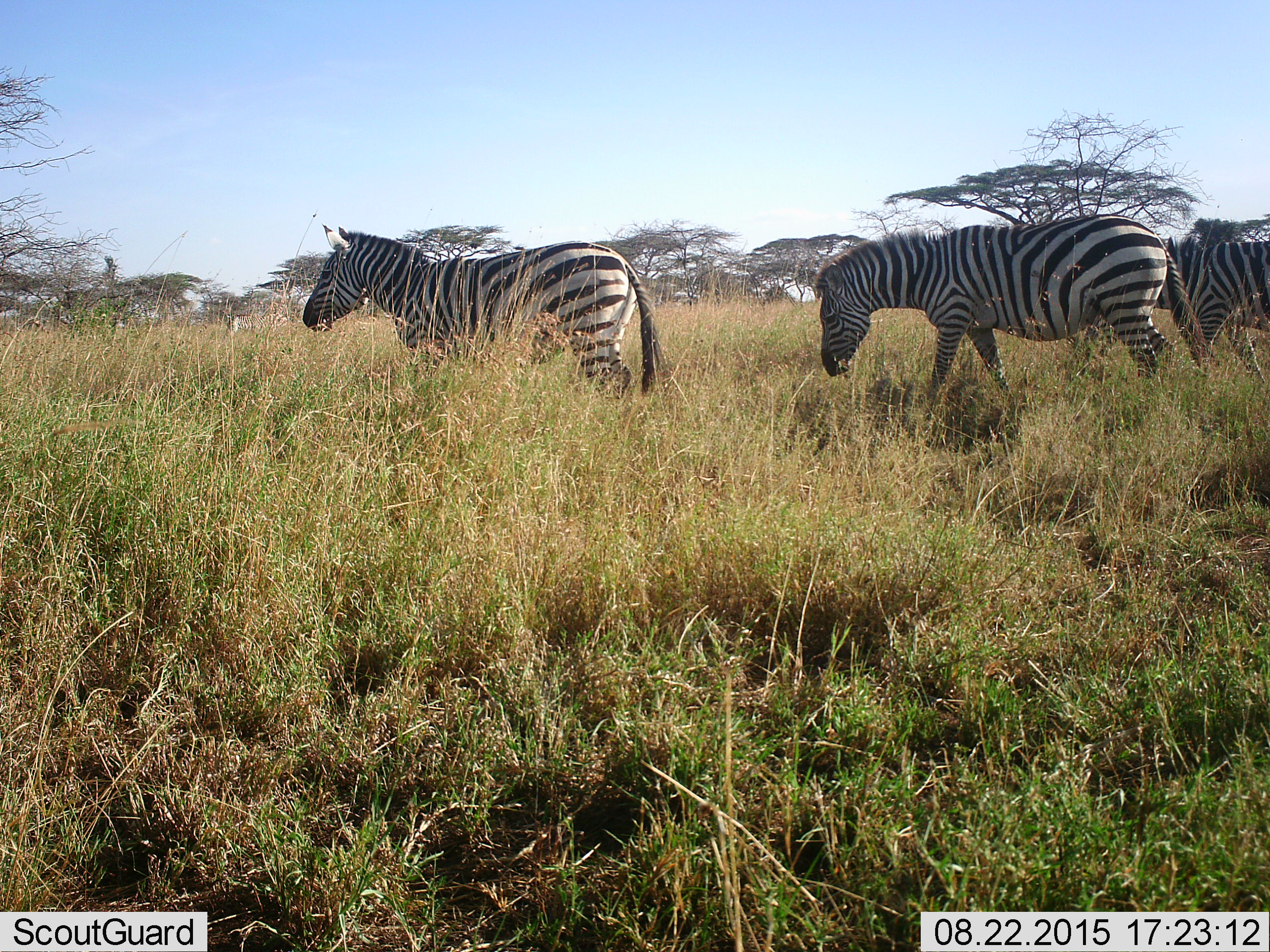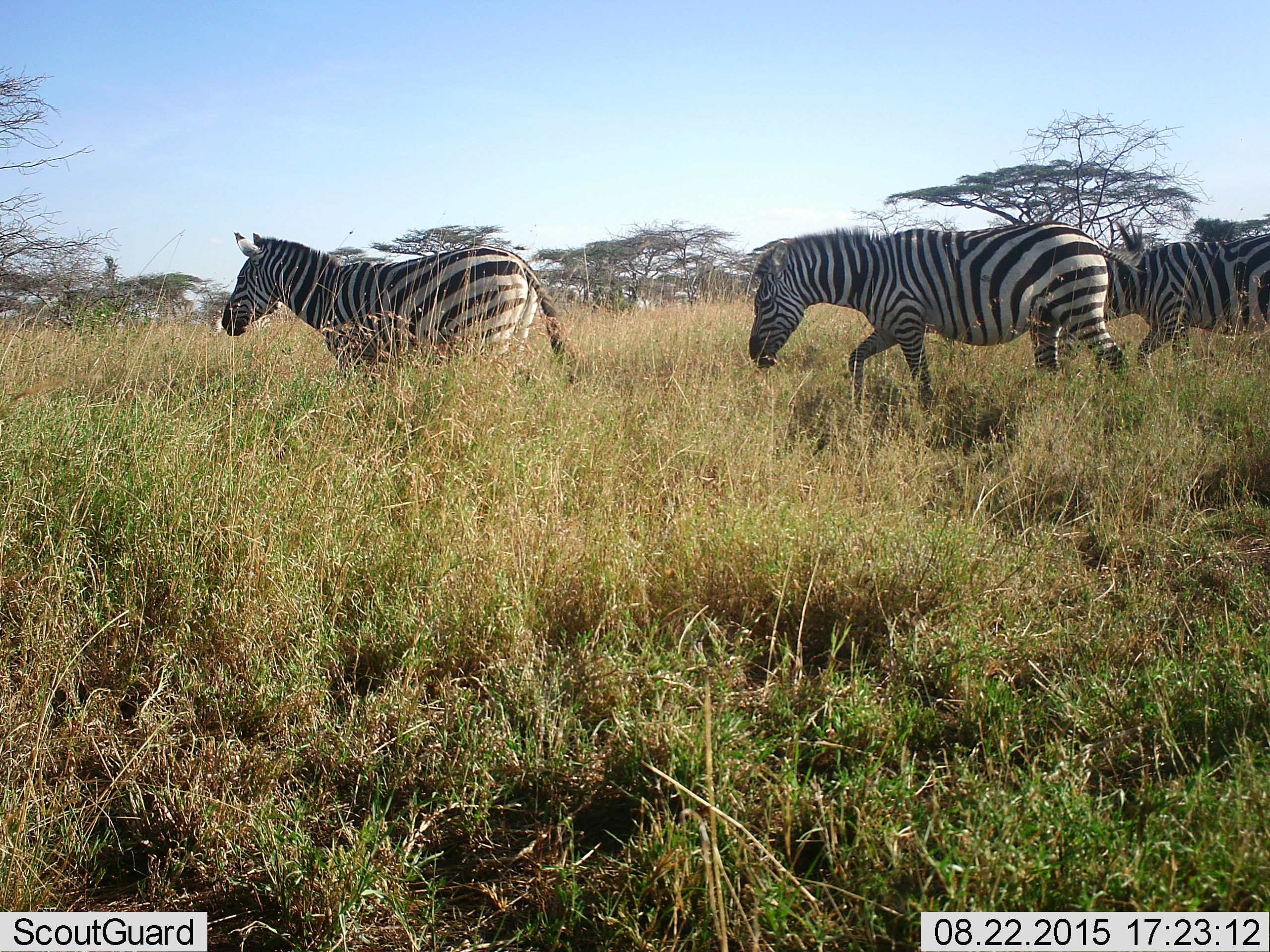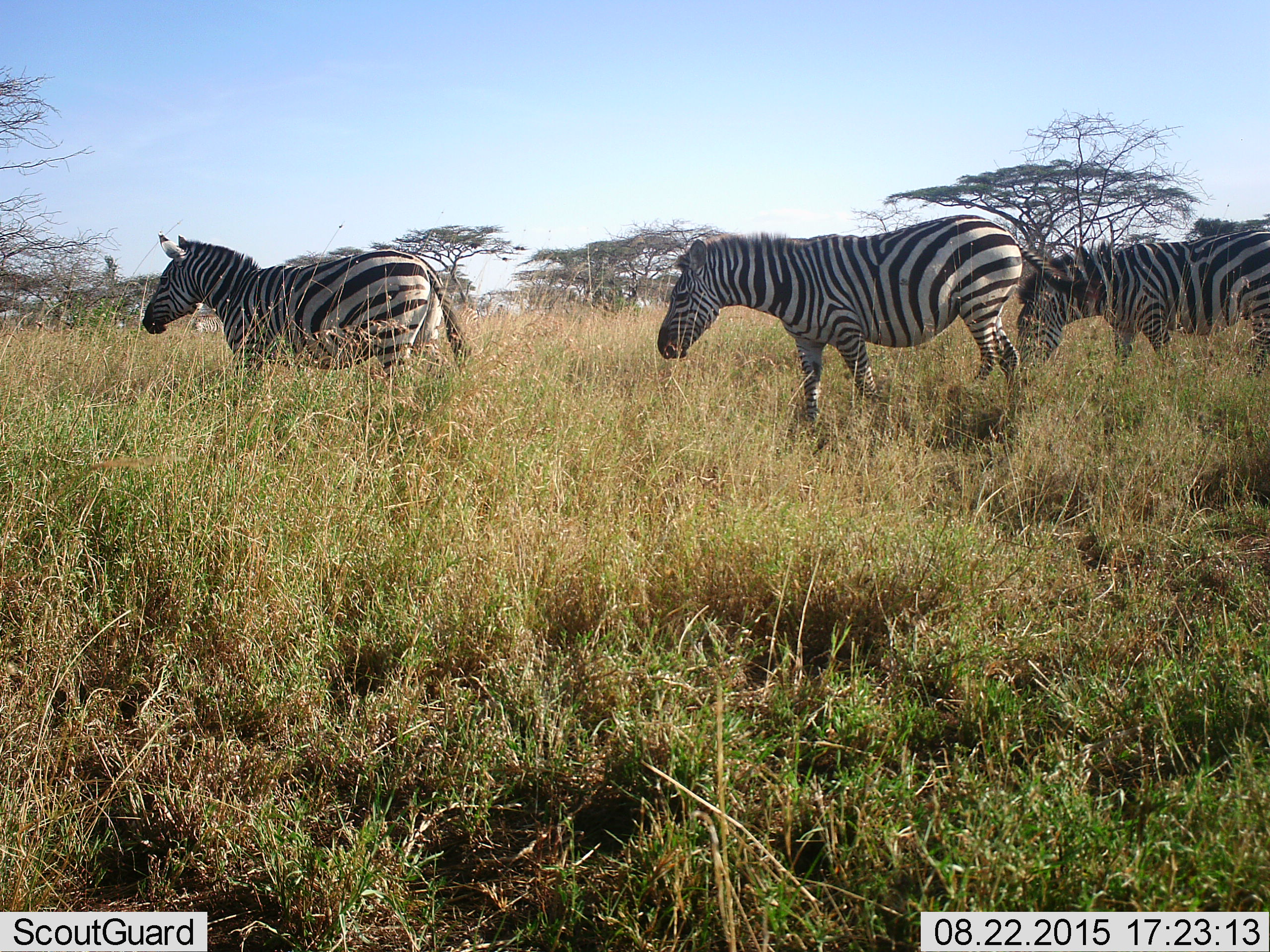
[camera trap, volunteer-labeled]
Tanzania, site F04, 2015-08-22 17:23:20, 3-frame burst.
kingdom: Animalia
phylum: Chordata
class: Mammalia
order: Perissodactyla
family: Equidae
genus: Equus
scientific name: Equus quagga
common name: plains zebra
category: zebra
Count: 3.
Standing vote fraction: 0%.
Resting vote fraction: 0%.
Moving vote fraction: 94%.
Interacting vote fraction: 0%.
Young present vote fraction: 0%.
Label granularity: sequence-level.